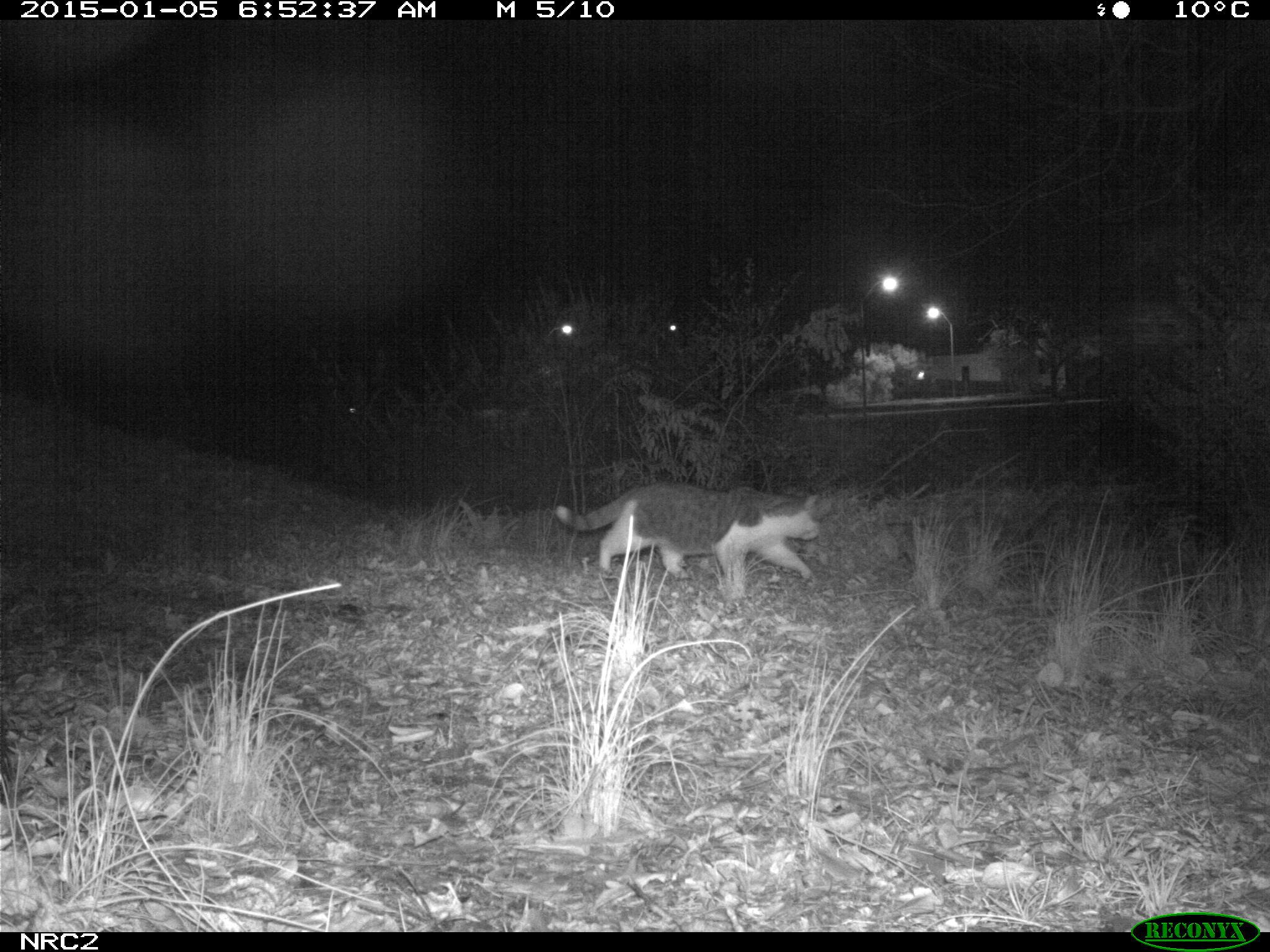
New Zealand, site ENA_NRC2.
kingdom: Animalia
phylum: Chordata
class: Mammalia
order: Carnivora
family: Felidae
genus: Felis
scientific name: Felis catus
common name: domestic cat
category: cat